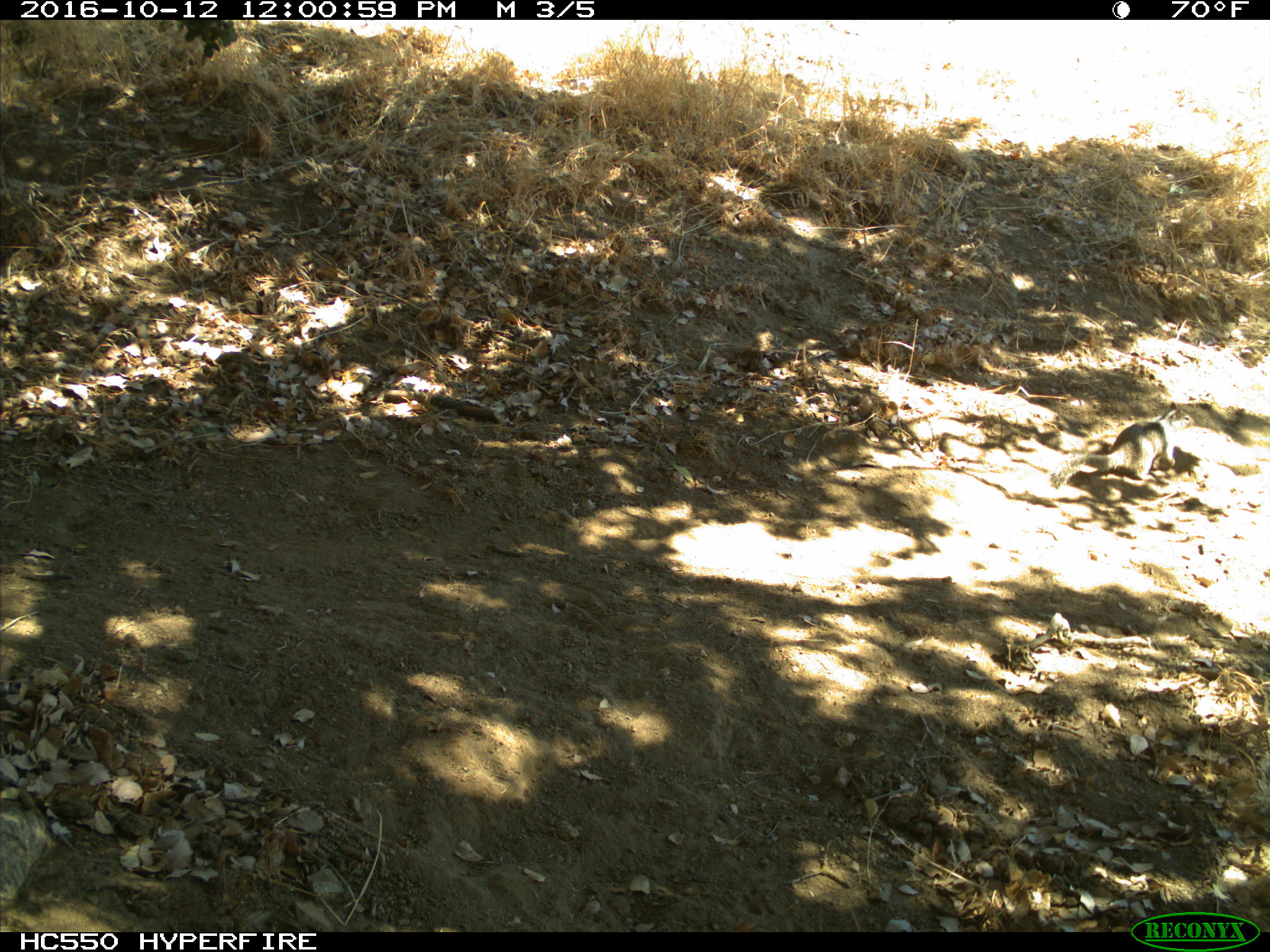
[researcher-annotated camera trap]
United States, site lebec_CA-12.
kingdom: Animalia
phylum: Chordata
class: Mammalia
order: Rodentia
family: Sciuridae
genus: Otospermophilus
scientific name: Otospermophilus beecheyi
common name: california ground squirrel